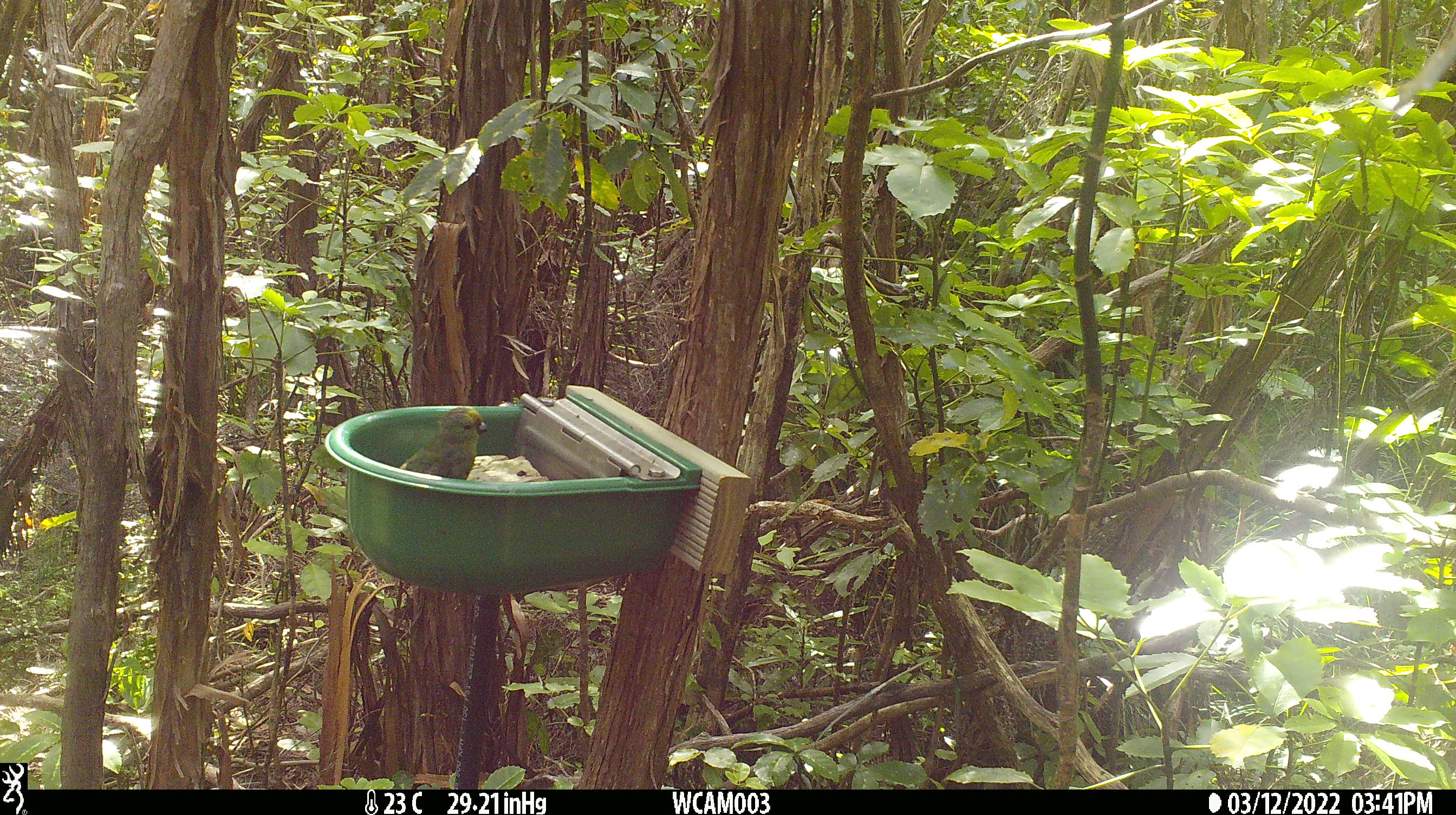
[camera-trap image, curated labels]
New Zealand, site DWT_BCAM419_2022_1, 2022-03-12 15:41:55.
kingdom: Animalia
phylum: Chordata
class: Aves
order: Psittaciformes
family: Psittaculidae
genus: Cyanoramphus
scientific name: Cyanoramphus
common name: parakeet